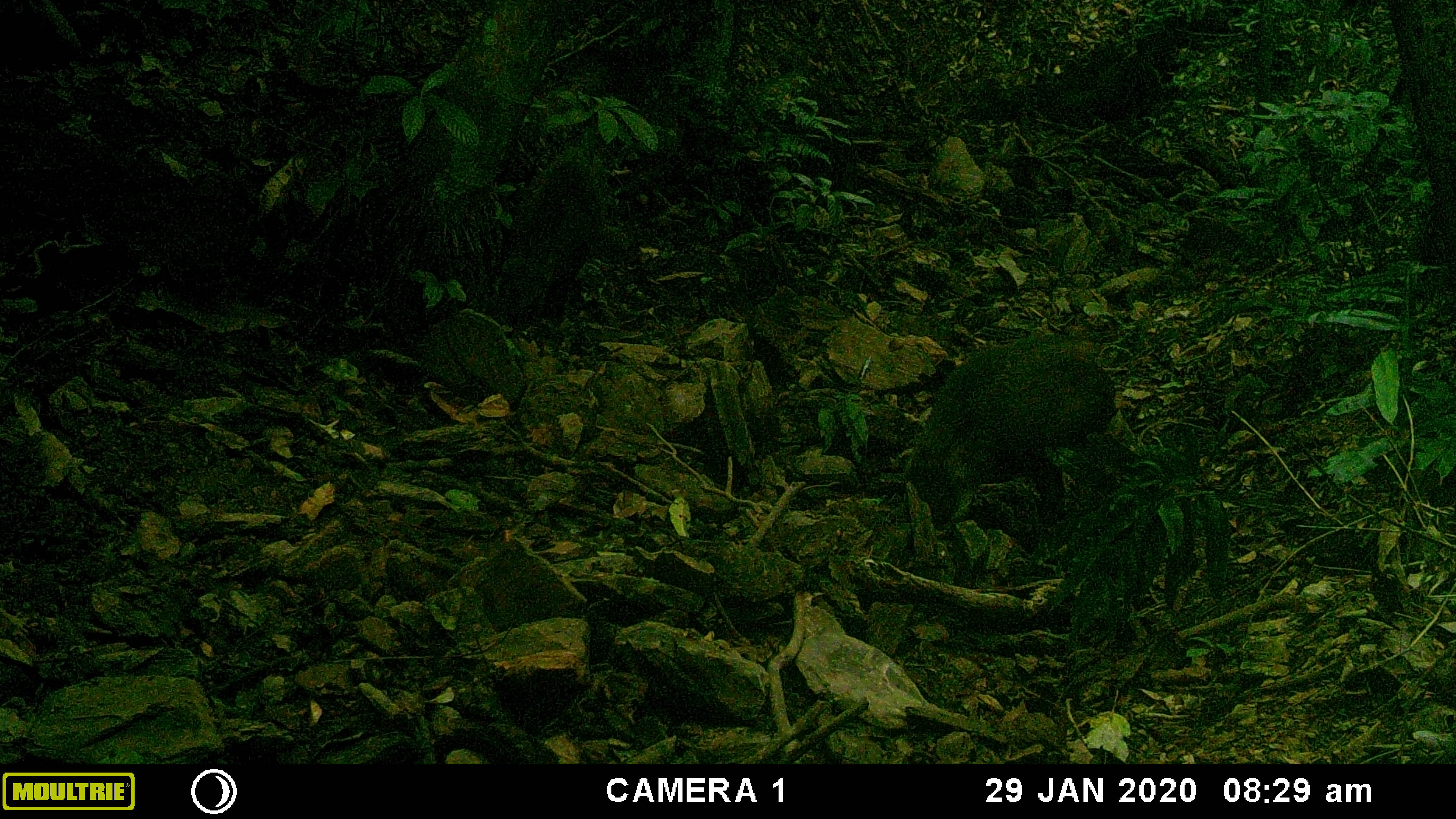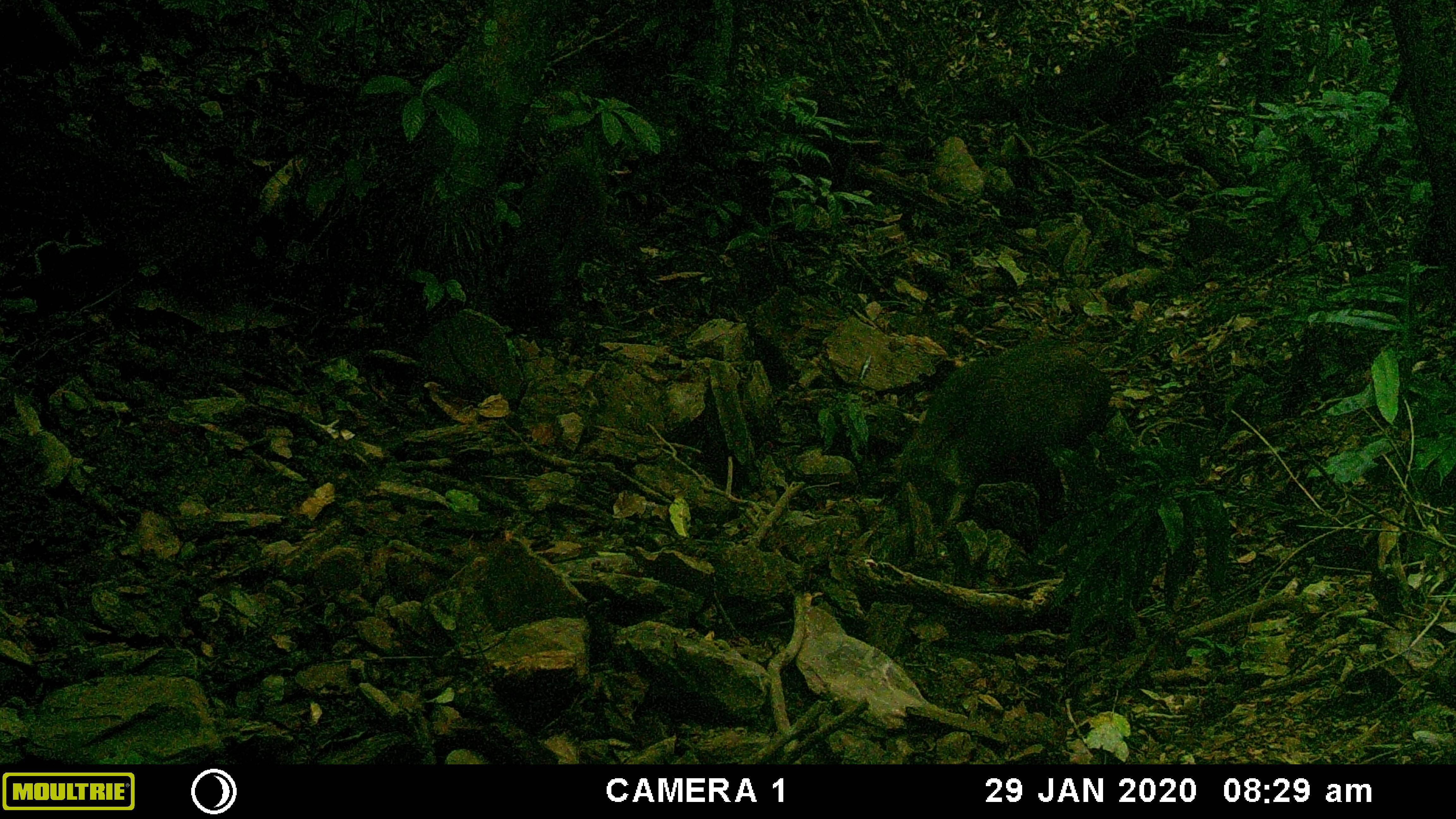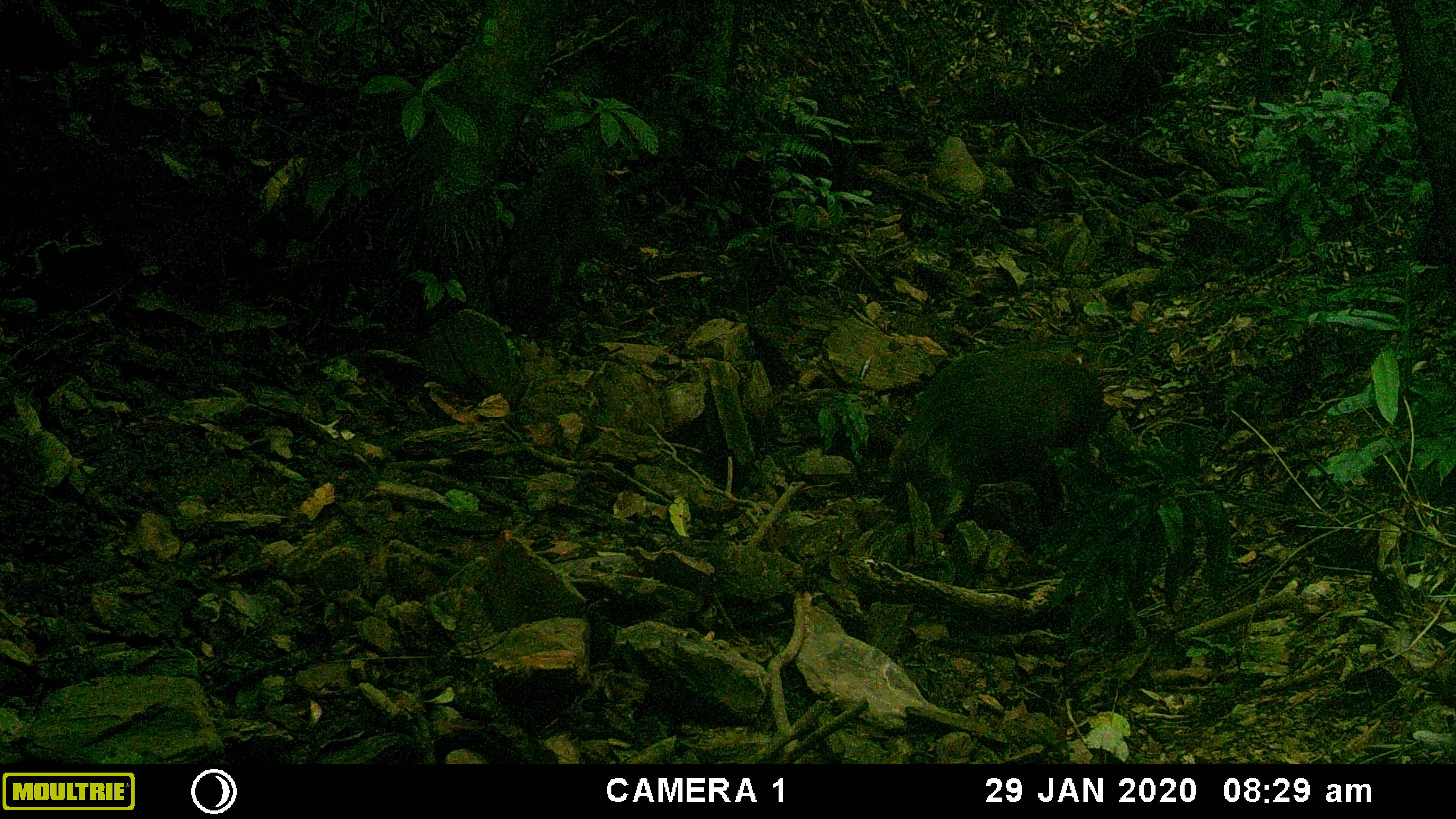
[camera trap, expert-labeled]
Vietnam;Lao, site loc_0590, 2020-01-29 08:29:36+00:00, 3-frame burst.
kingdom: Animalia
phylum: Chordata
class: Mammalia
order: Artiodactyla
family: Suidae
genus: Sus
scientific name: Sus scrofa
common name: eurasian wild pig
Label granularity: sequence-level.